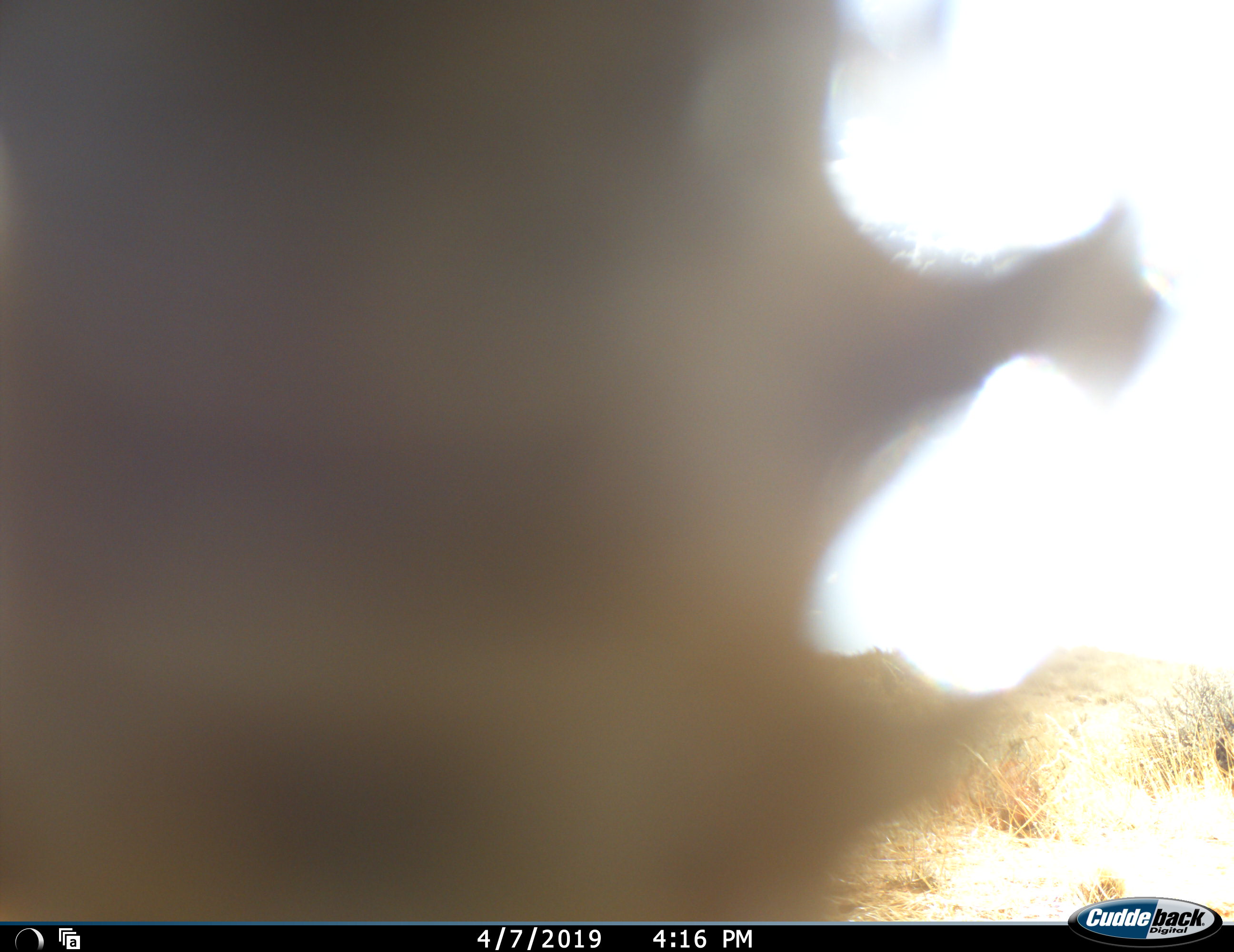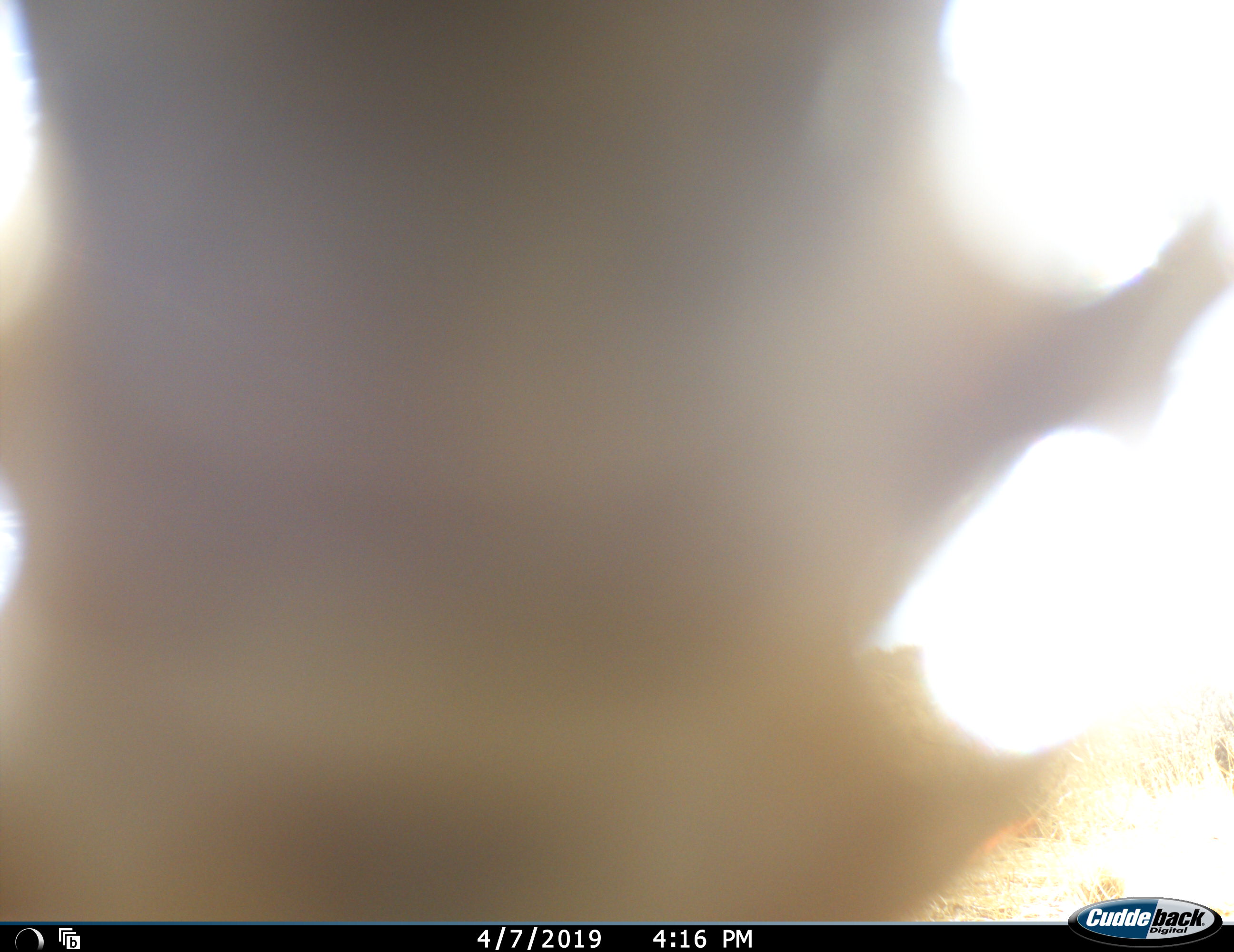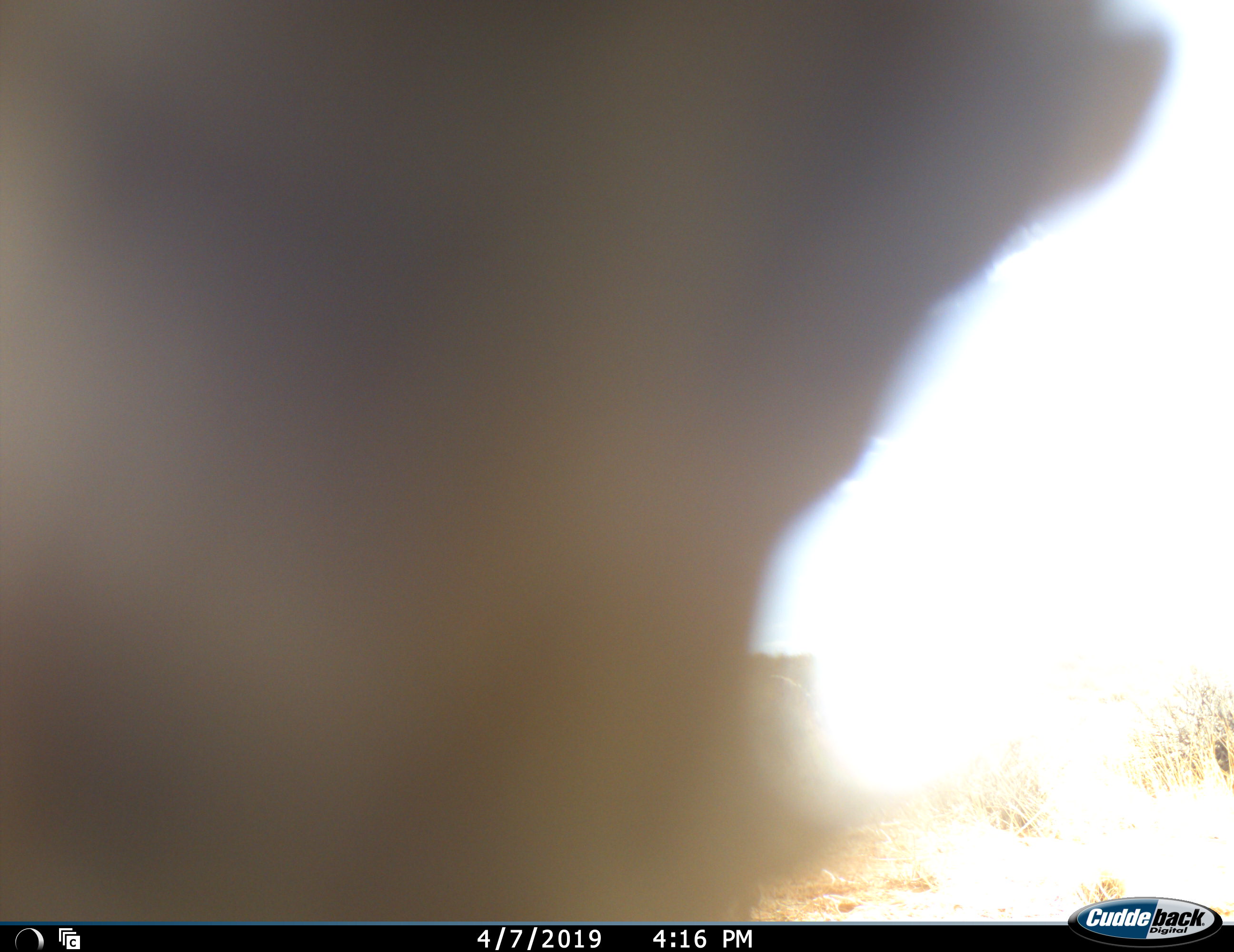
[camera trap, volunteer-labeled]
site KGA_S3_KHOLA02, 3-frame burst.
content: unidentified animal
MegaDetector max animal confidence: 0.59